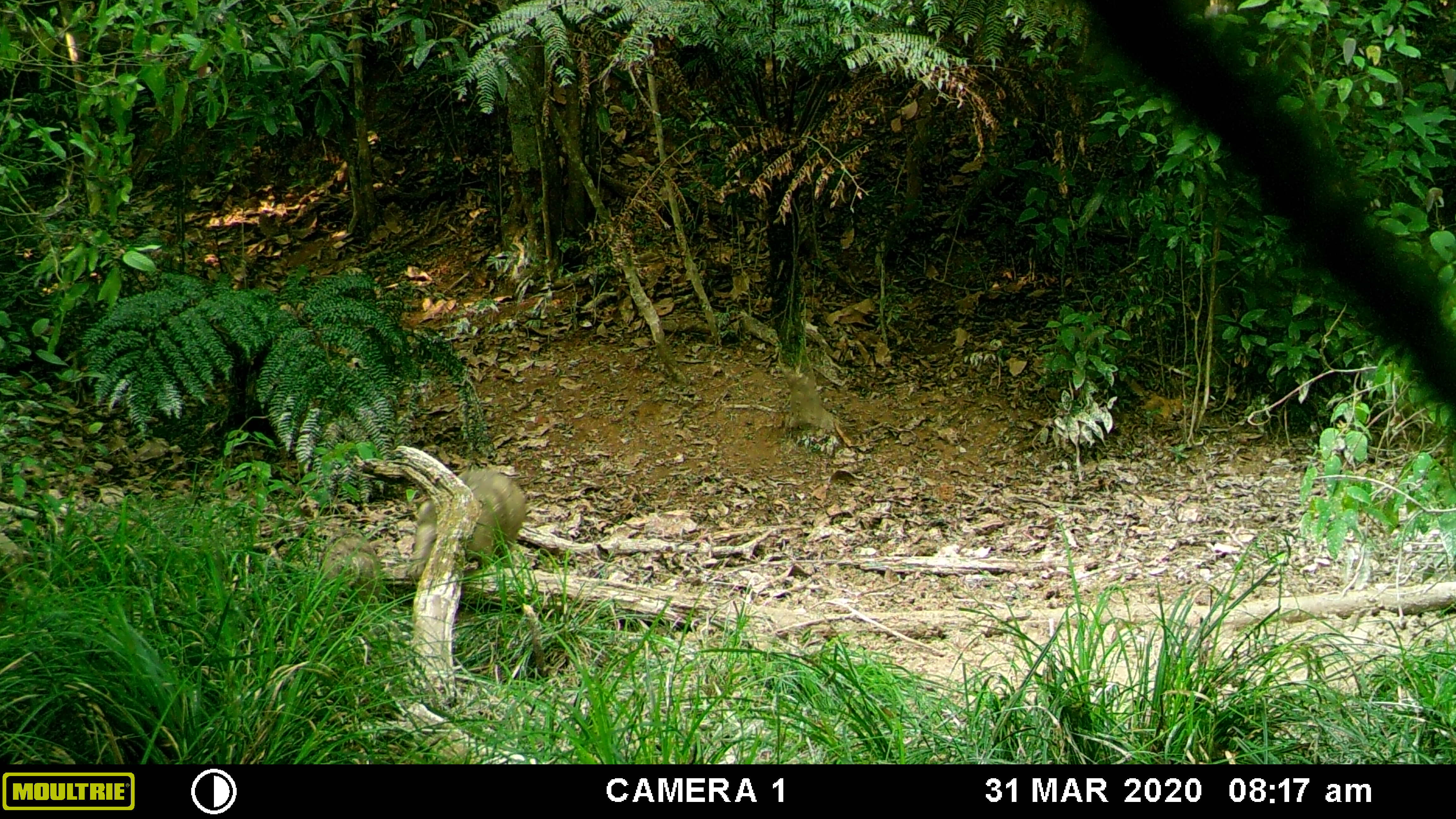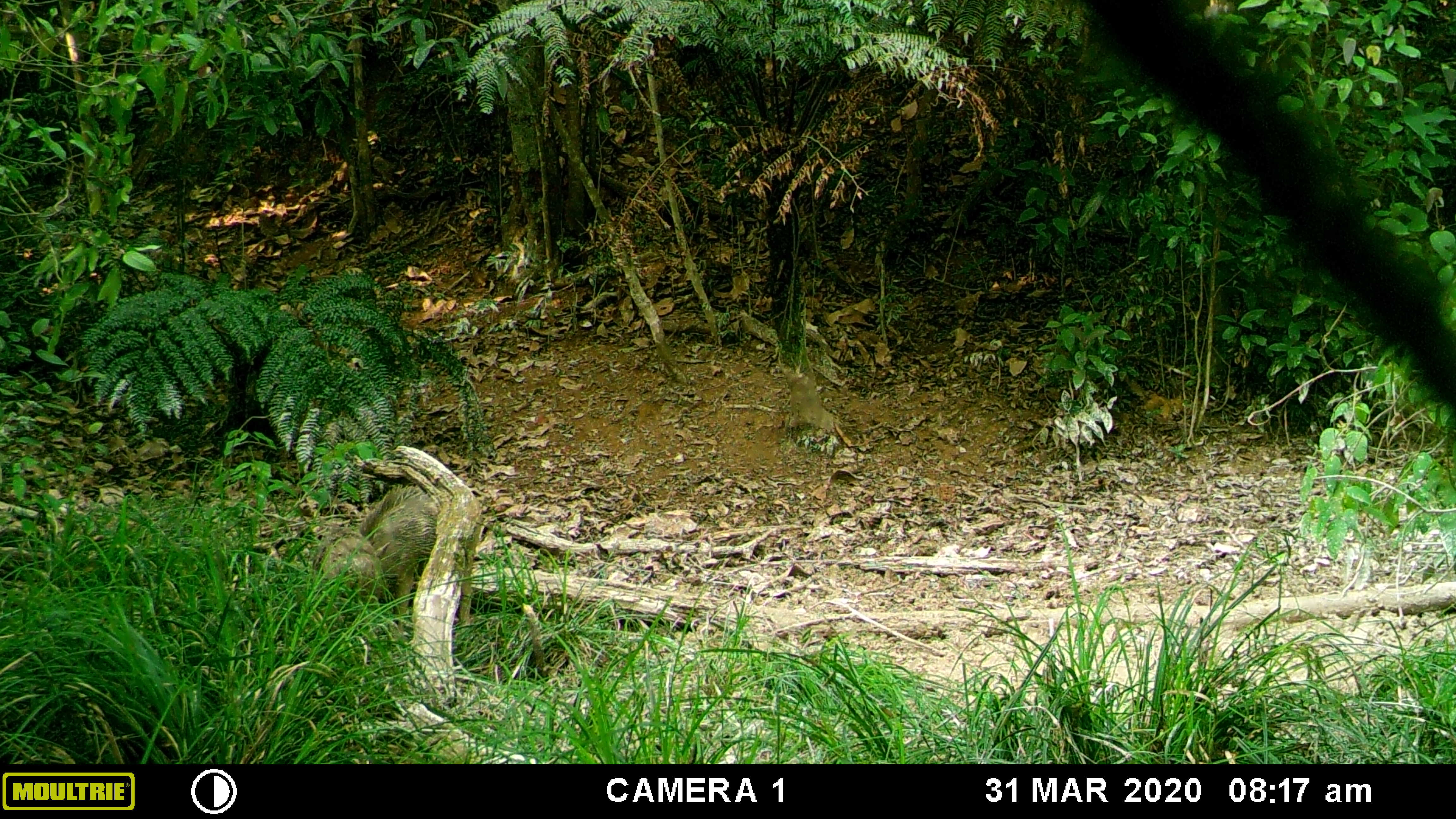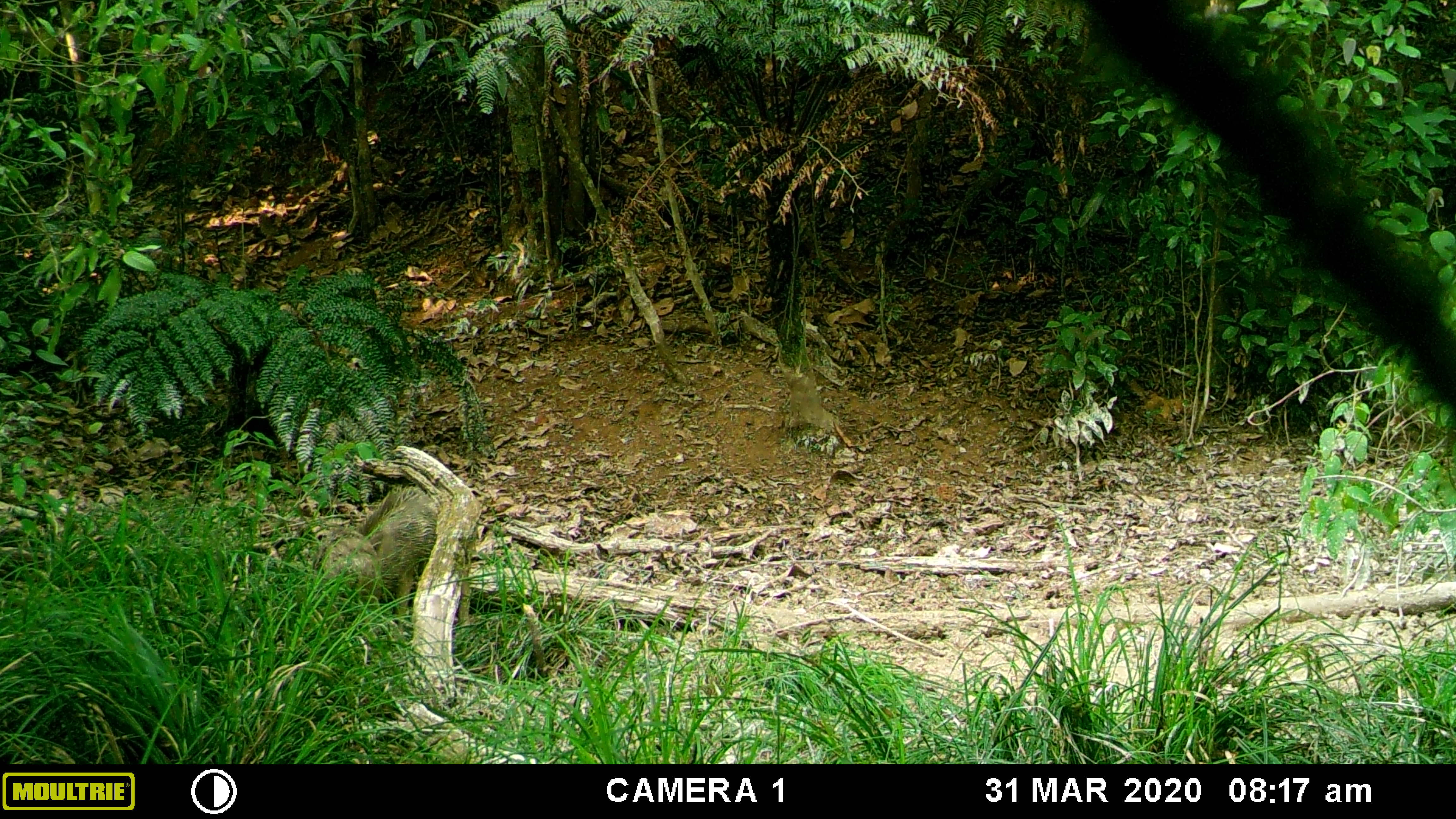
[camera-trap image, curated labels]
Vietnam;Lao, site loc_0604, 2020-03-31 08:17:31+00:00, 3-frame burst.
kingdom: Animalia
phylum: Chordata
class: Mammalia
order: Artiodactyla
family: Suidae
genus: Sus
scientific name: Sus scrofa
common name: eurasian wild pig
Eurasian wild pig (Sus scrofa). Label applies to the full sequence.